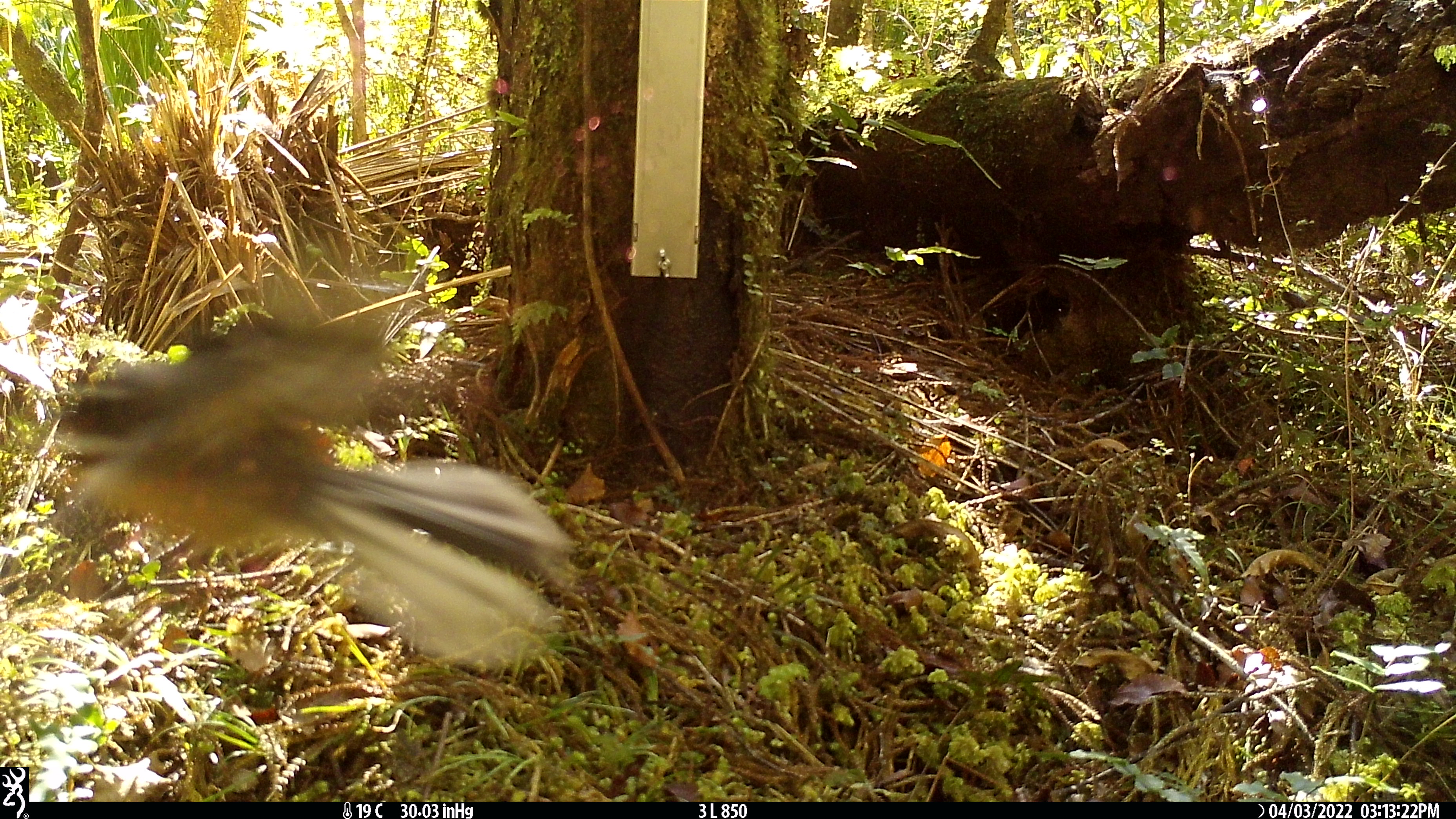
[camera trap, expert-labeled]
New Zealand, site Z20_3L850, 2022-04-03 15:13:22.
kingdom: Animalia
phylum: Chordata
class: Aves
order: Passeriformes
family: Rhipiduridae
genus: Rhipidura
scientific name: Rhipidura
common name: fantails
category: fantail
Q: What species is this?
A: Fantail (fantails) (Rhipidura).